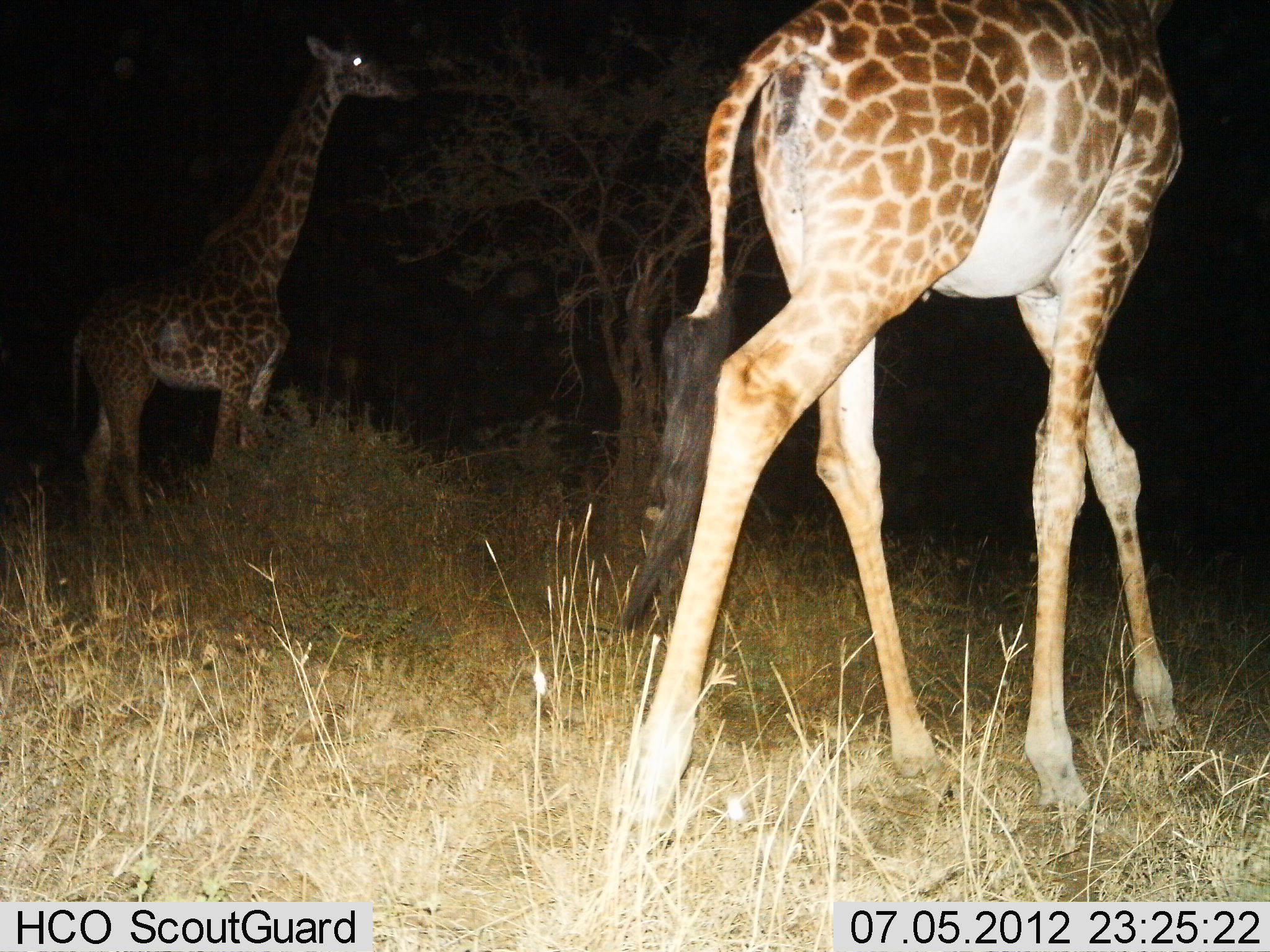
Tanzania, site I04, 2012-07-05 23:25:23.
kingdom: Animalia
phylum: Chordata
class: Mammalia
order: Artiodactyla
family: Giraffidae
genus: Giraffa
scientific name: Giraffa camelopardalis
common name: giraffe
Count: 2.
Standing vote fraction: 50%.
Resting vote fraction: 0%.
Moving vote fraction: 80%.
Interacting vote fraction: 0%.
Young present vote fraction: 0%.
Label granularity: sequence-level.